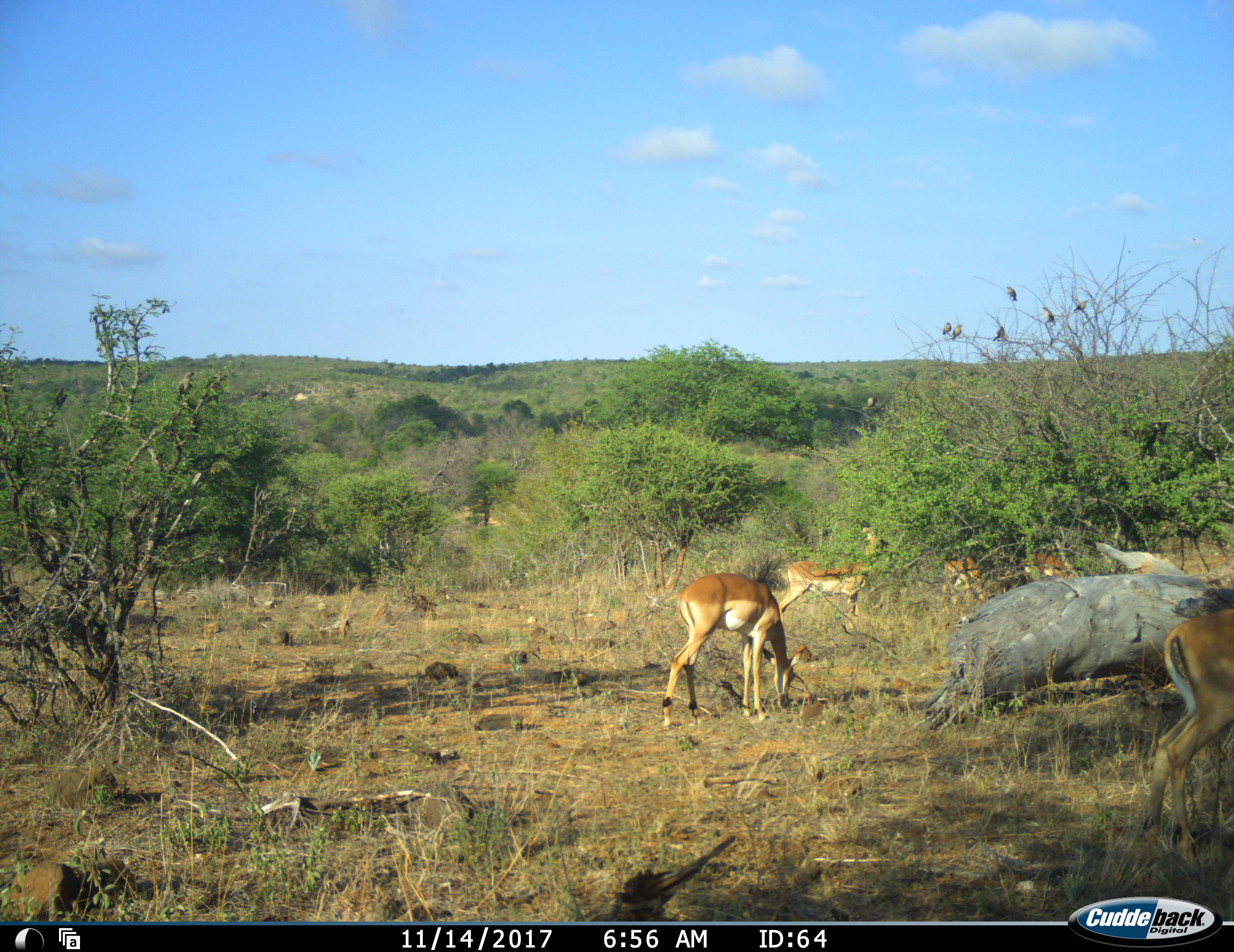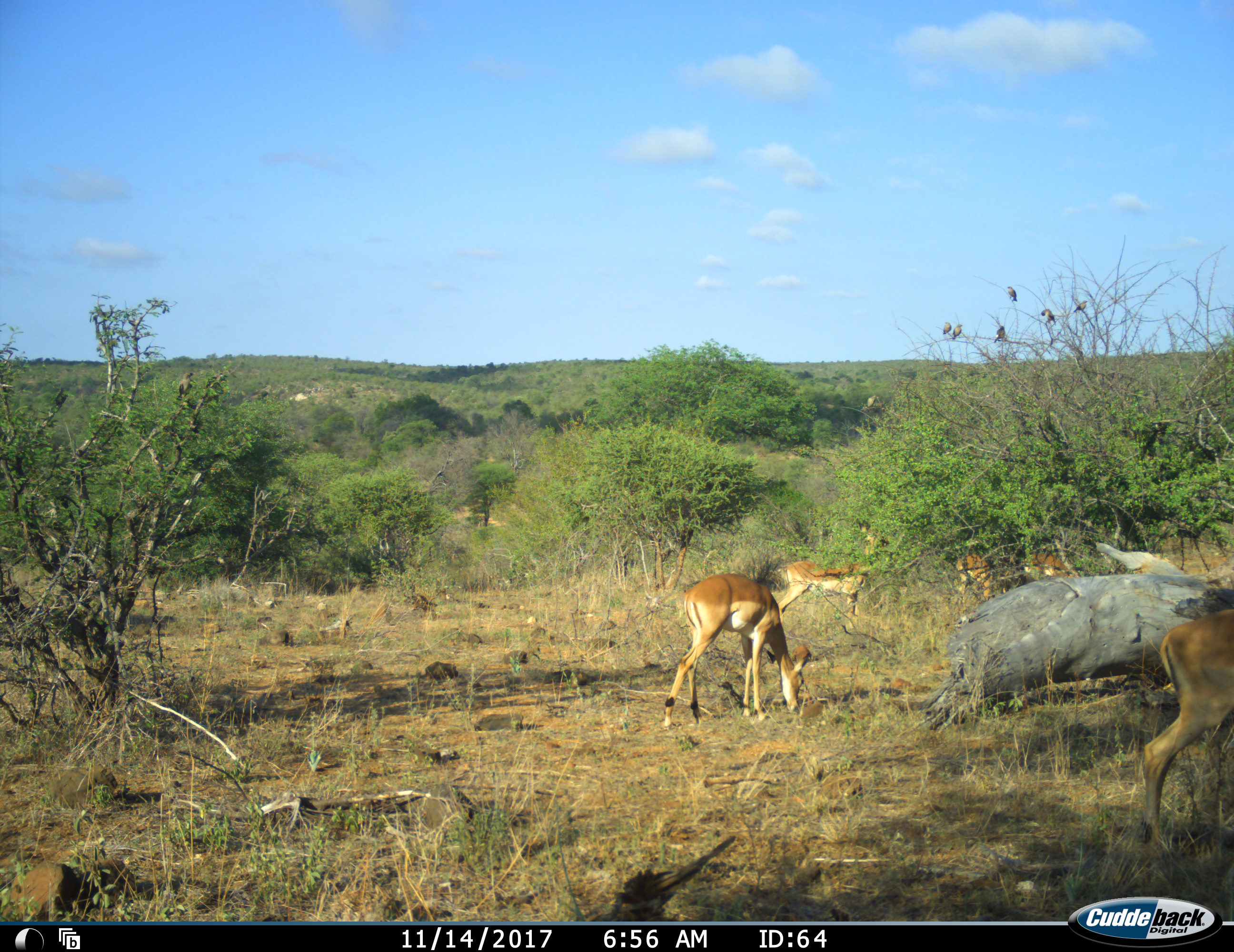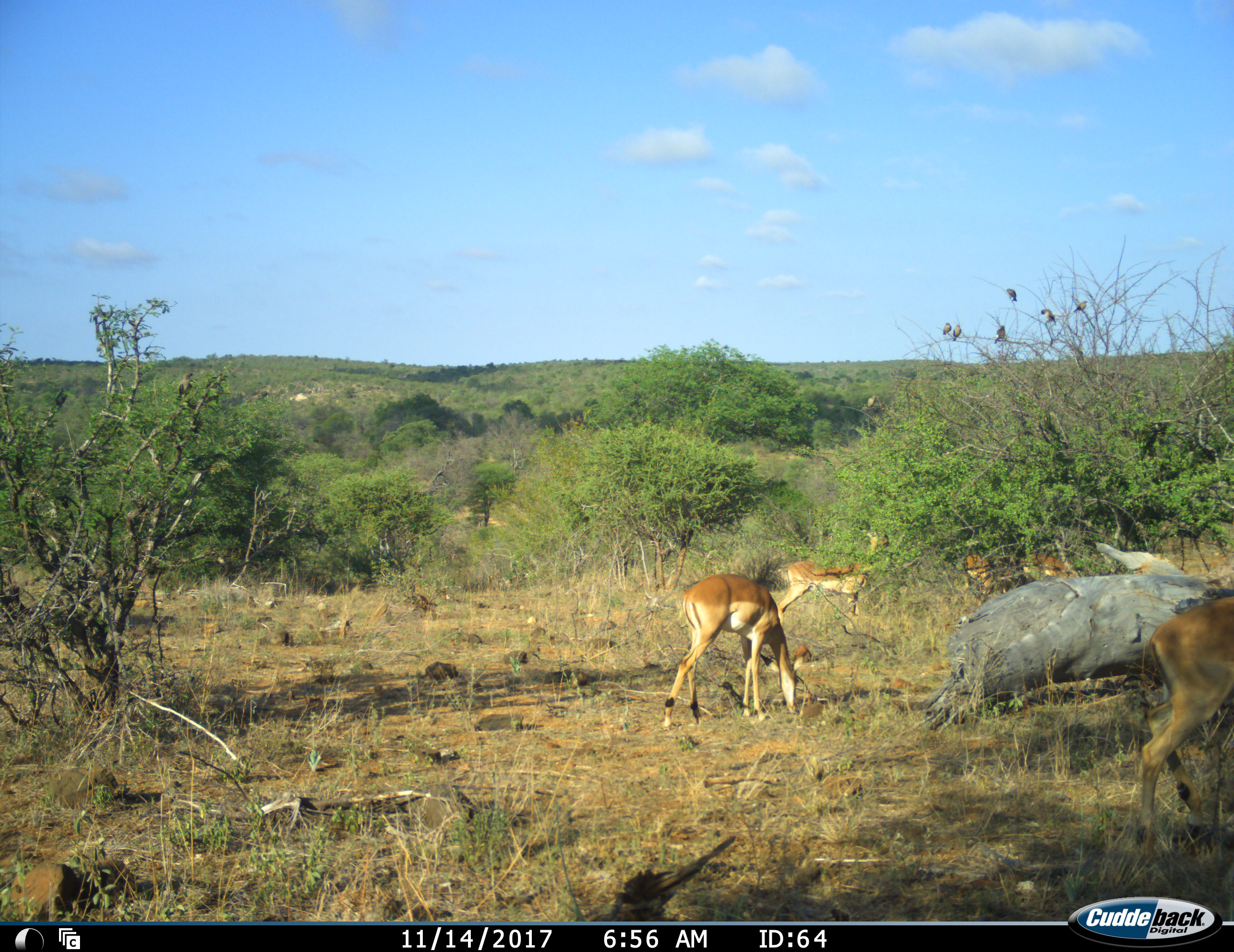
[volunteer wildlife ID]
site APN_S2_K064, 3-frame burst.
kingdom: Animalia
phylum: Chordata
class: Mammalia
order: Artiodactyla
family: Bovidae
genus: Aepyceros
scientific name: Aepyceros melampus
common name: impala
Impala (Aepyceros melampus), count 5. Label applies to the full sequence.